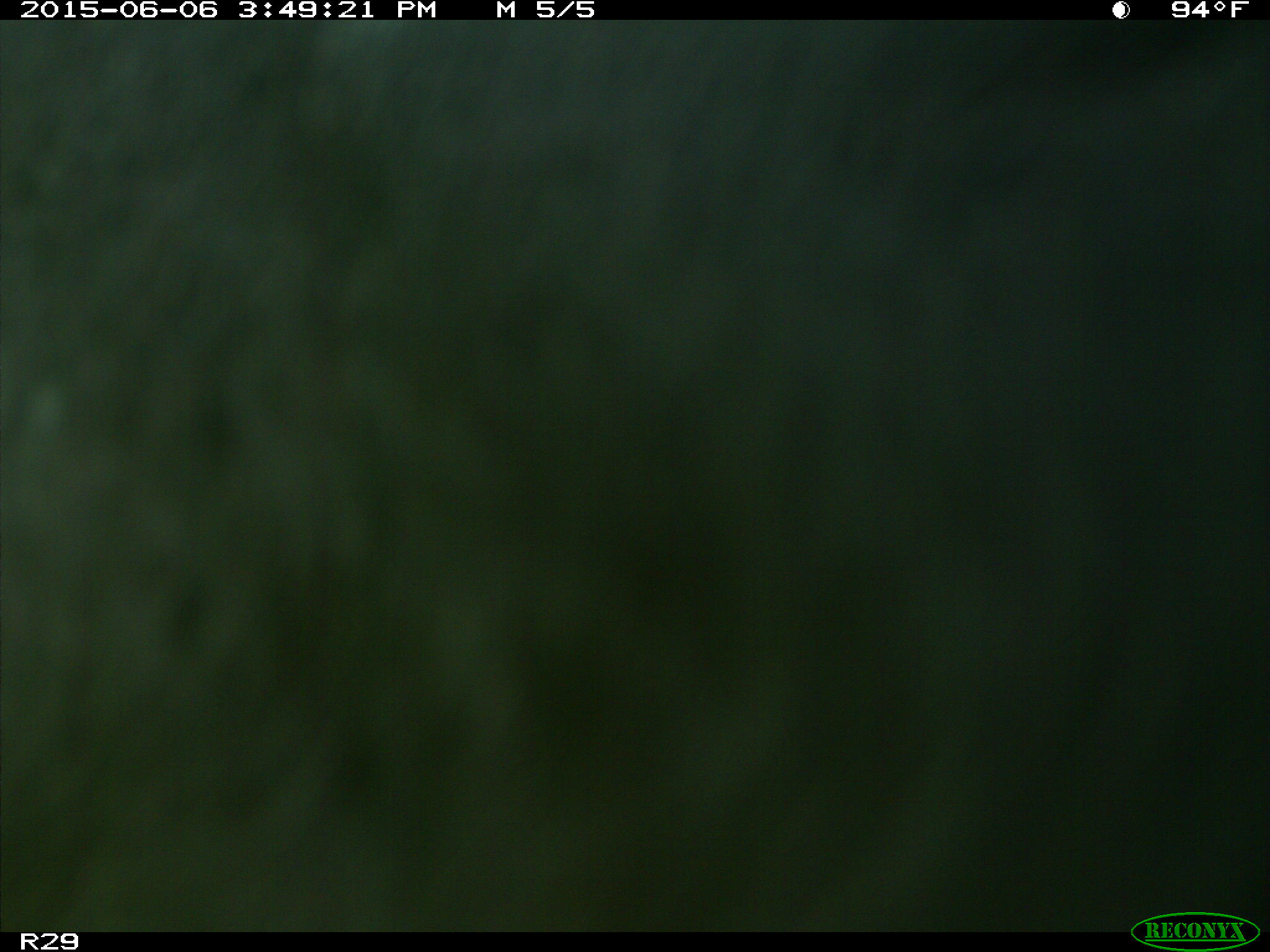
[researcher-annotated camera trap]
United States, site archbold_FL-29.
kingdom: Animalia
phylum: Chordata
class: Mammalia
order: Artiodactyla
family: Bovidae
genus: Bos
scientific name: Bos taurus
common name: domestic cow